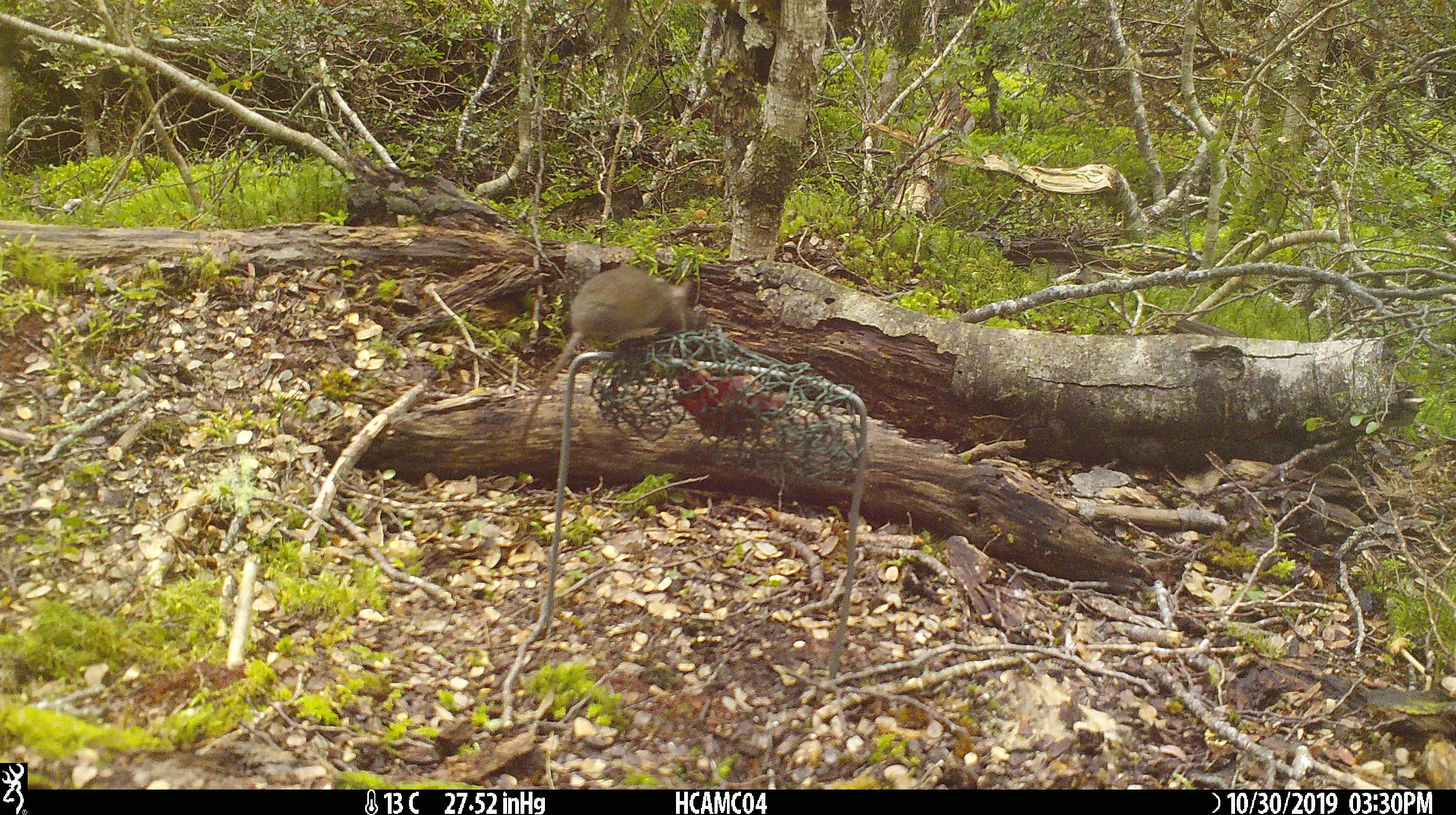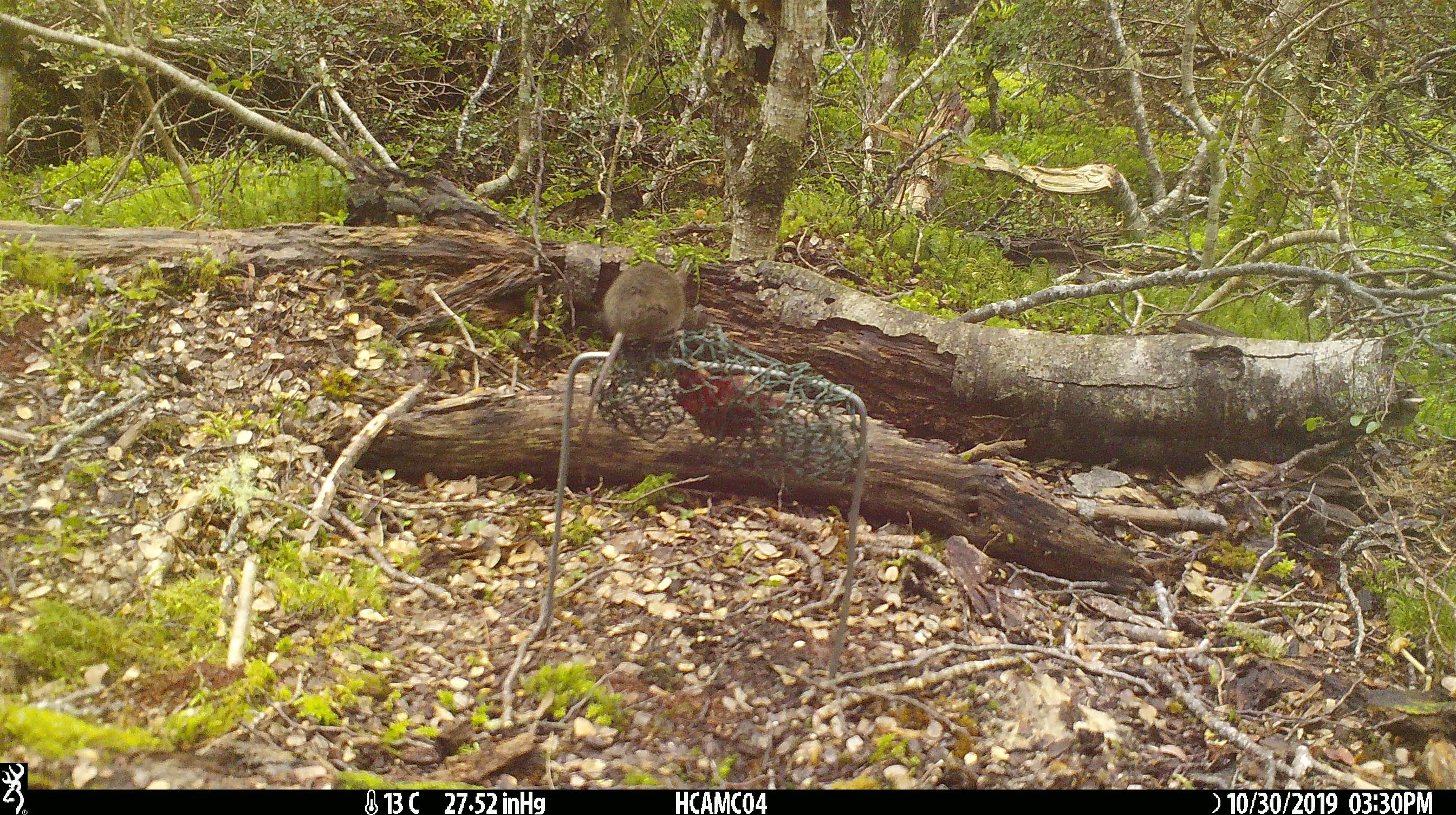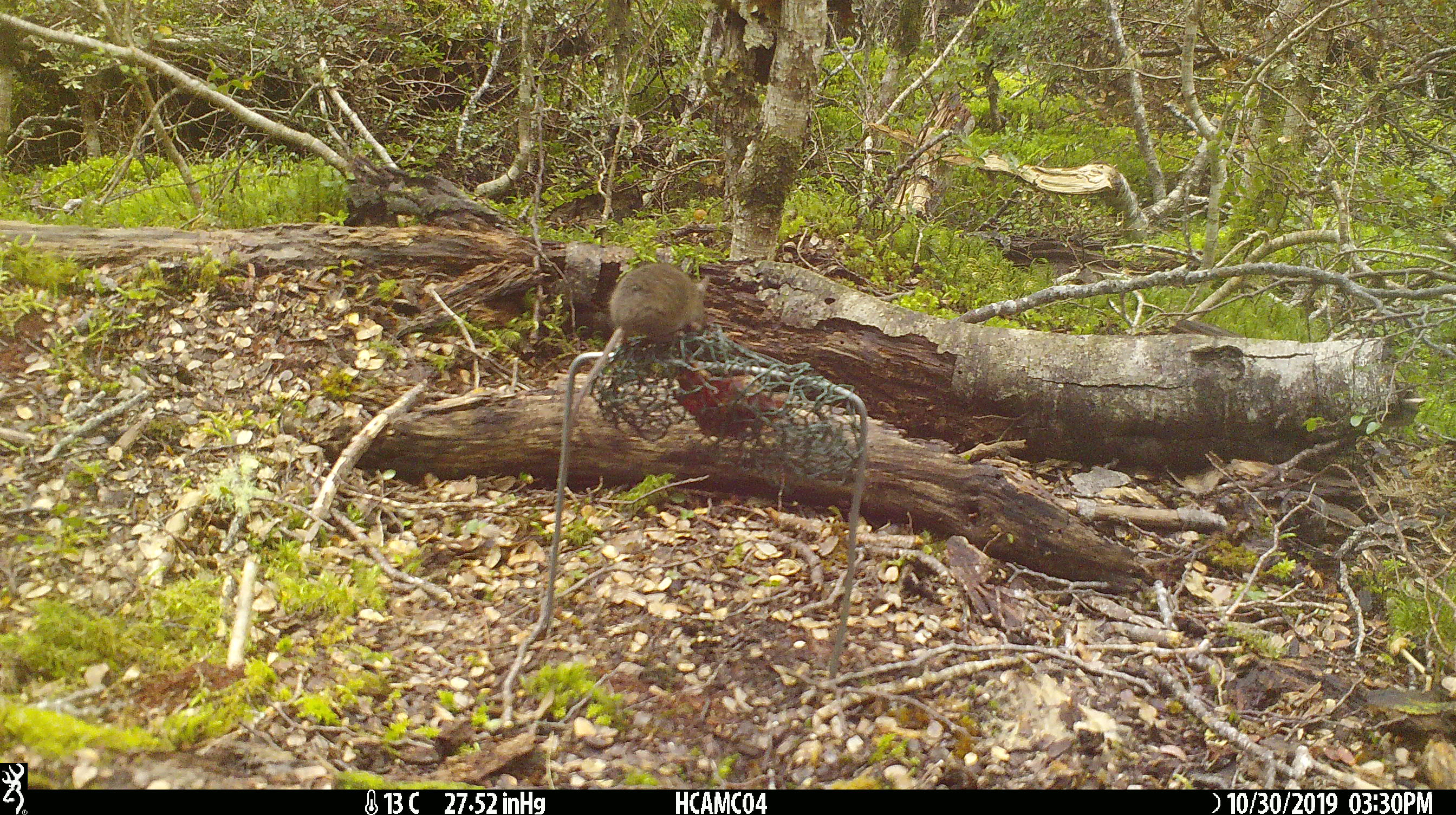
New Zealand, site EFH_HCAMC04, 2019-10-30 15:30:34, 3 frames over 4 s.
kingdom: Animalia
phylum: Chordata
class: Mammalia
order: Rodentia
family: Muridae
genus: Mus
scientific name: Mus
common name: mouse